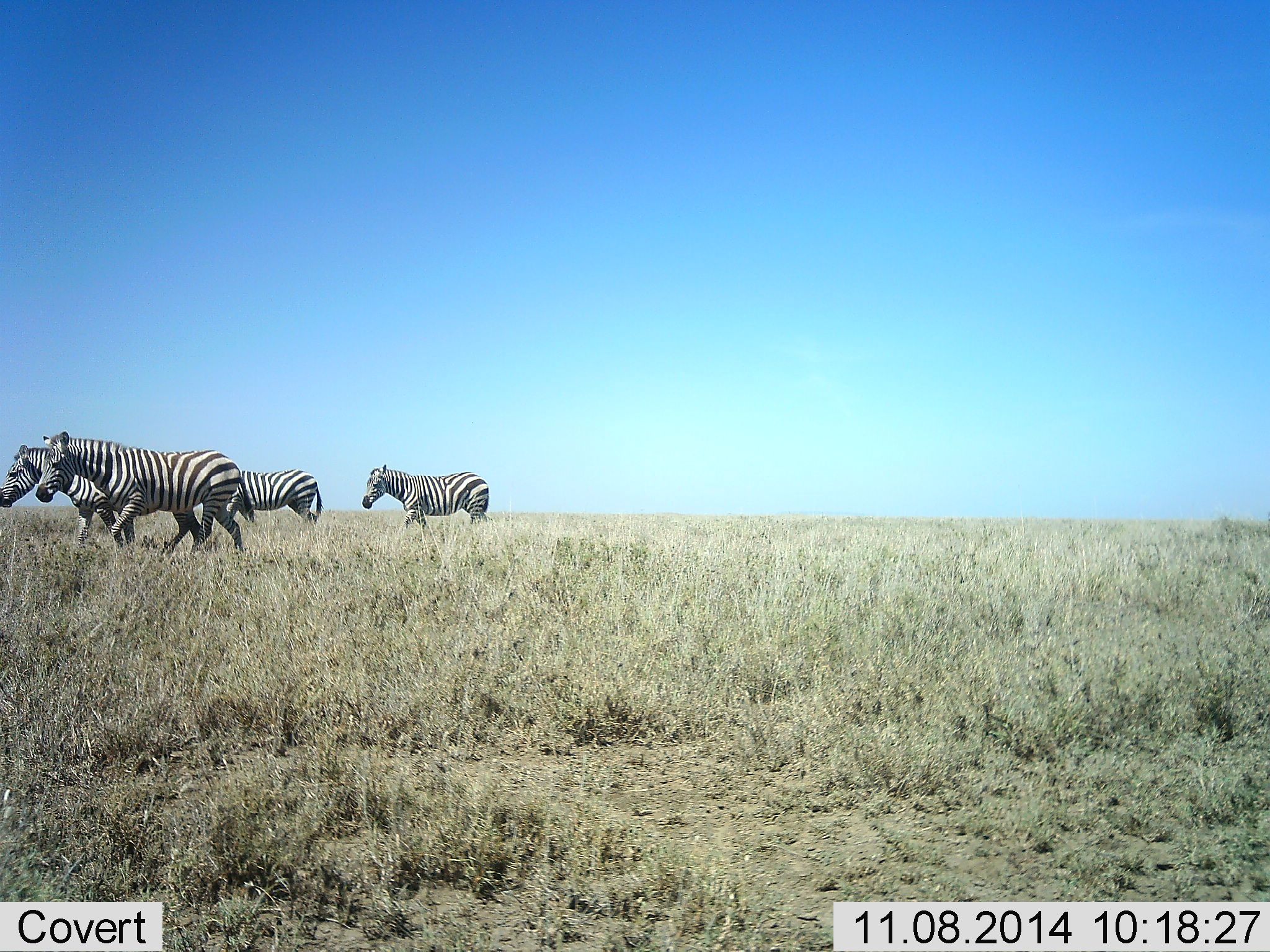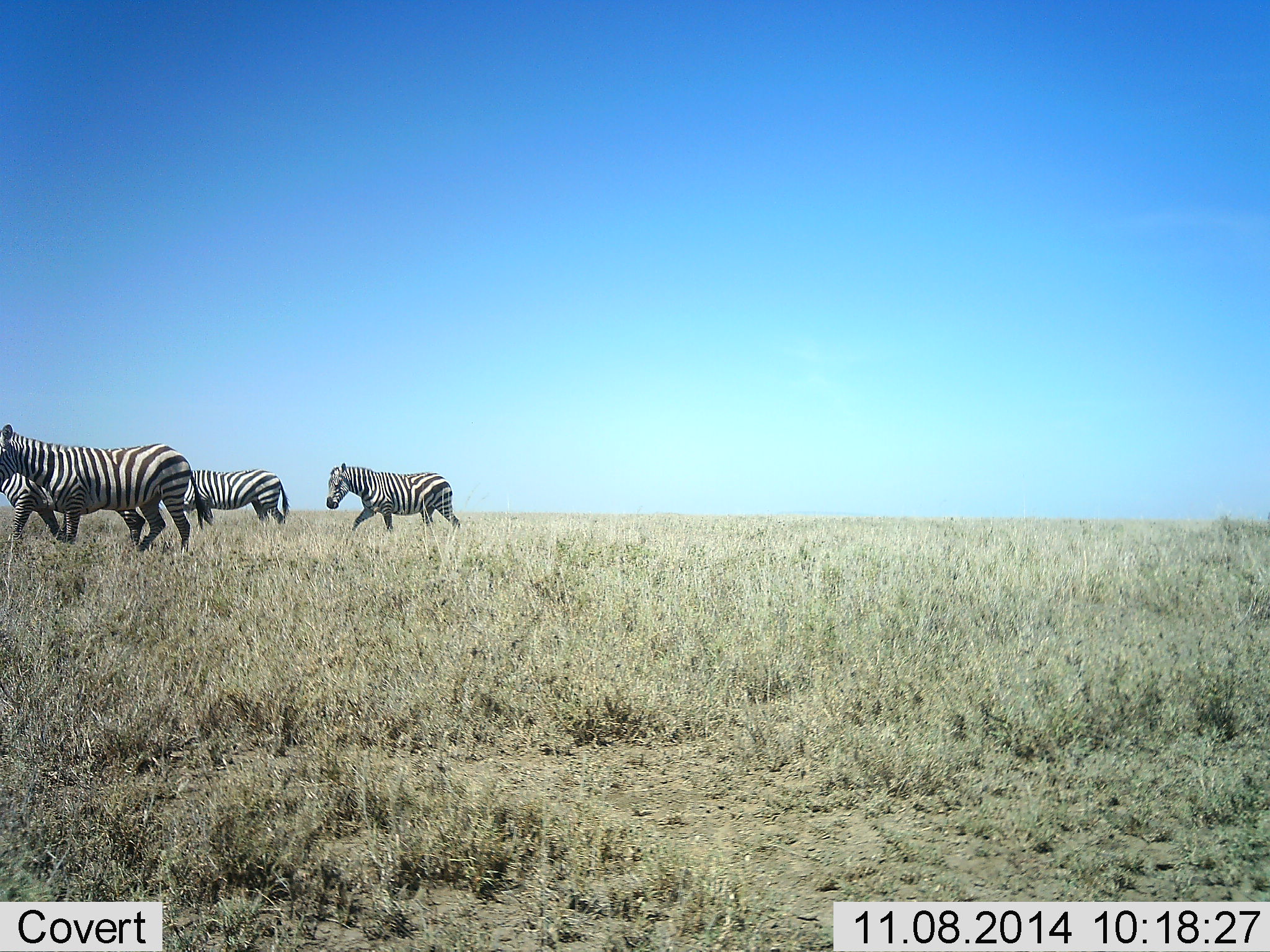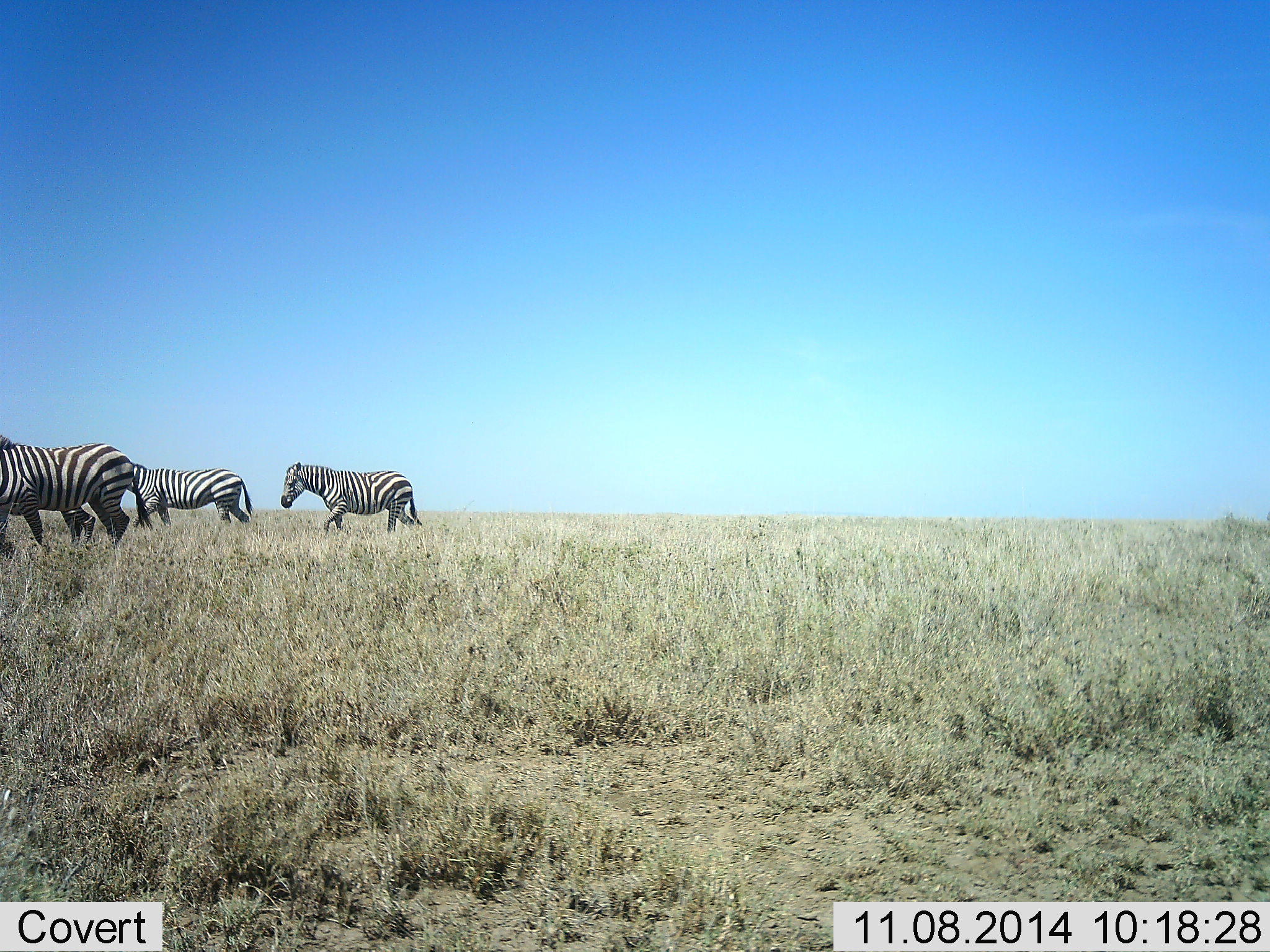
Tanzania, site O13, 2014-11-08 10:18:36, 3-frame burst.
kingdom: Animalia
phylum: Chordata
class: Mammalia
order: Perissodactyla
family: Equidae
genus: Equus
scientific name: Equus quagga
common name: plains zebra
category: zebra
Zebra (plains zebra) (Equus quagga), count 4. Behavior (volunteer vote fractions): standing 0%, resting 0%, moving 100%, interacting 0%. Young present (vote fraction): 0%. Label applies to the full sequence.